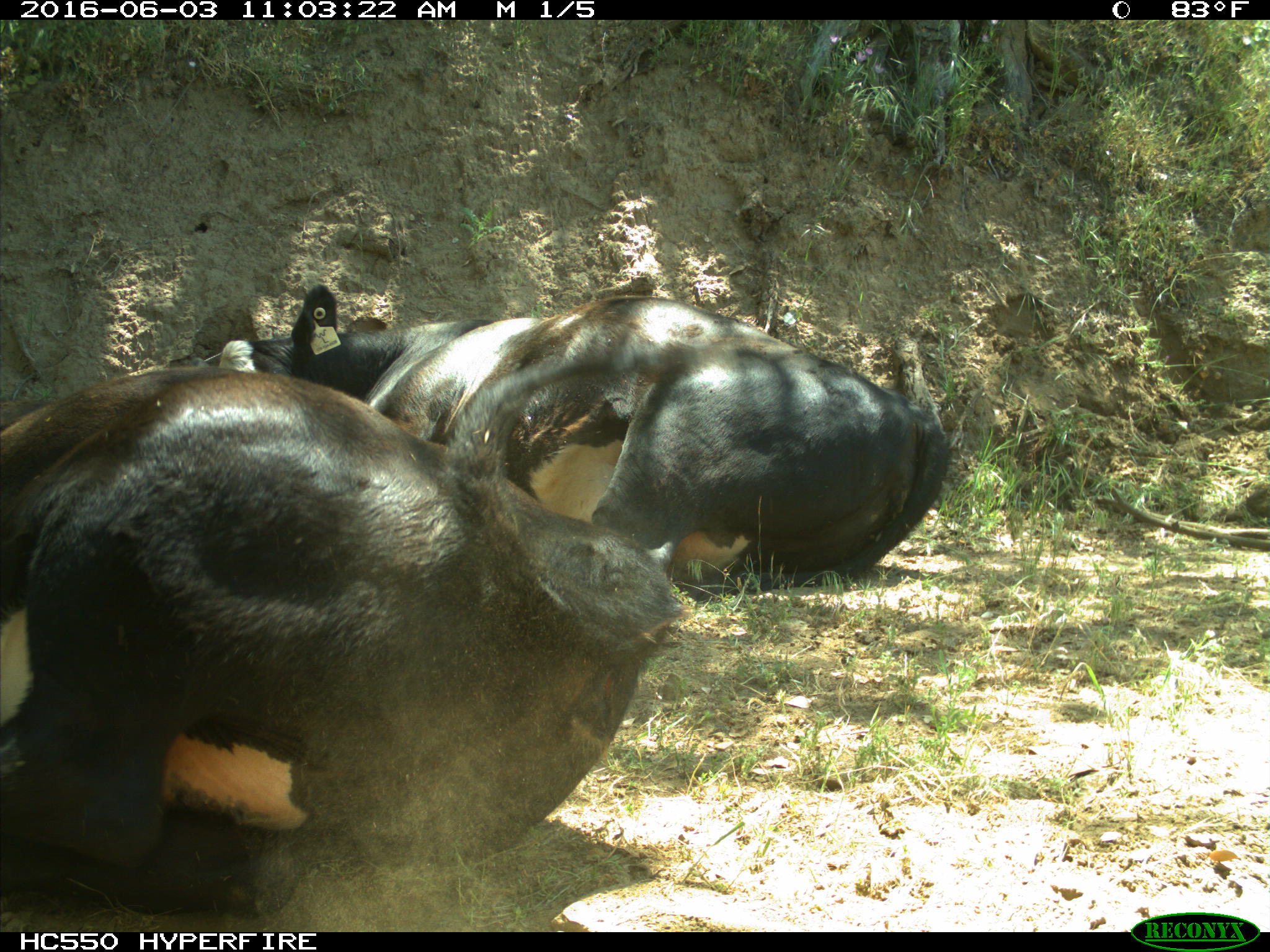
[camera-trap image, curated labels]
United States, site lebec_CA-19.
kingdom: Animalia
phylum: Chordata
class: Mammalia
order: Artiodactyla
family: Bovidae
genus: Bos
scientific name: Bos taurus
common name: domestic cow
Bos taurus (domestic cow).